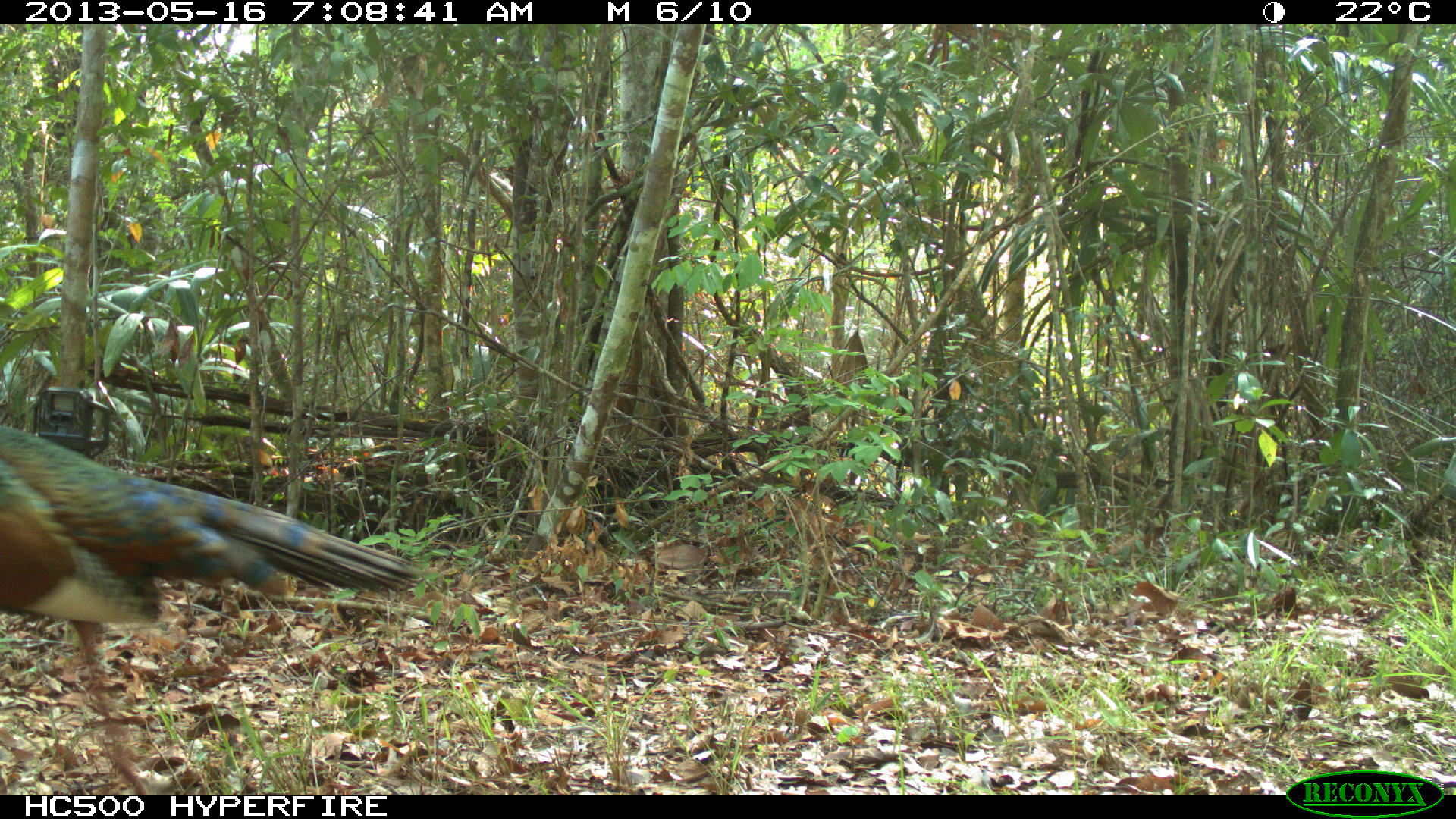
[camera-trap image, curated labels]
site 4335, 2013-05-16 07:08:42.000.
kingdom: Animalia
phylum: Chordata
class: Aves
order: Galliformes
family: Phasianidae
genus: Meleagris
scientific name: Meleagris ocellata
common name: ocellated turkey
Meleagris ocellata (ocellated turkey), count 1, sex male.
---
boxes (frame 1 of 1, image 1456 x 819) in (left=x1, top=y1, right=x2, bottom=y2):
meleagris ocellata: (left=0, top=421, right=427, bottom=791)